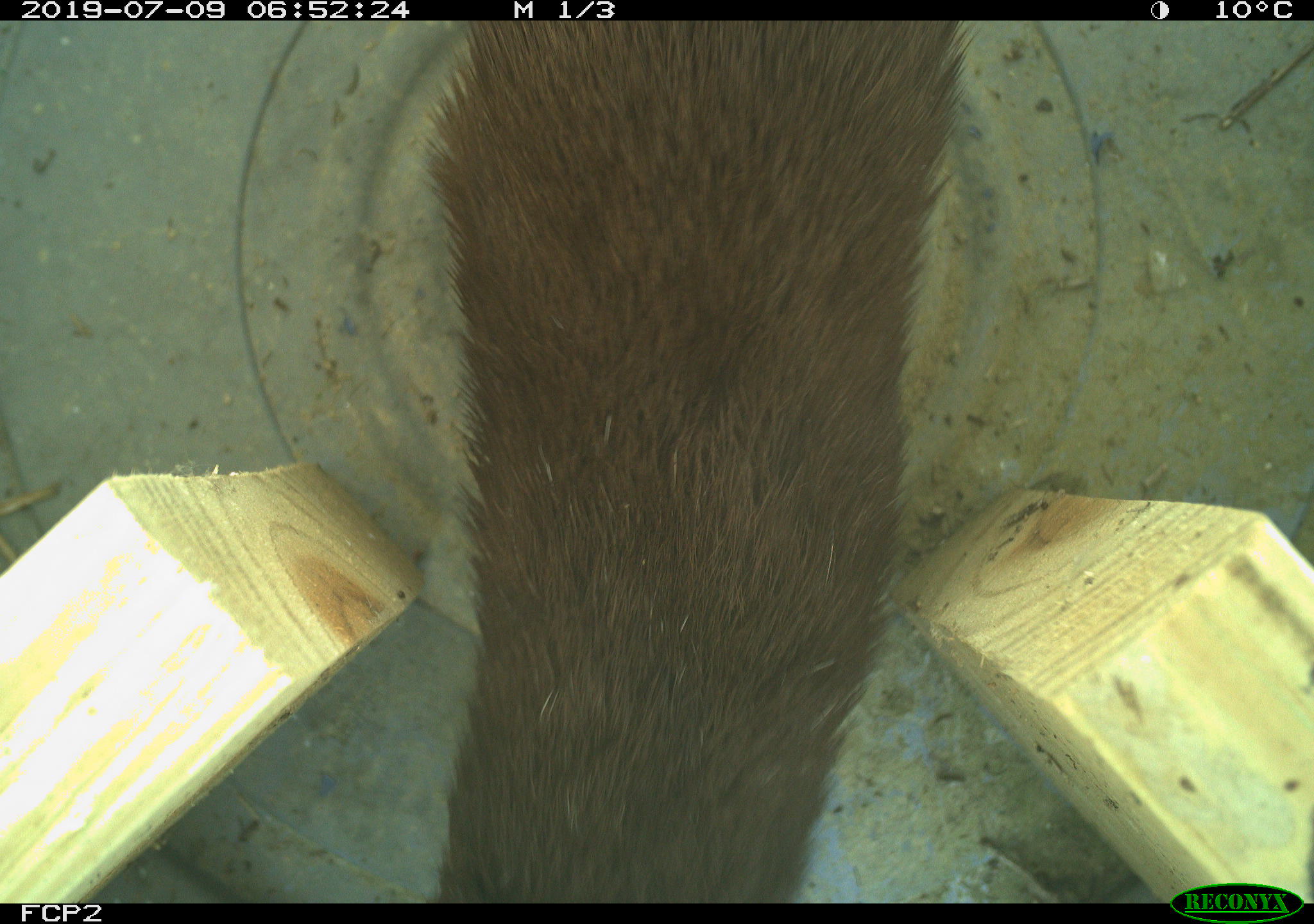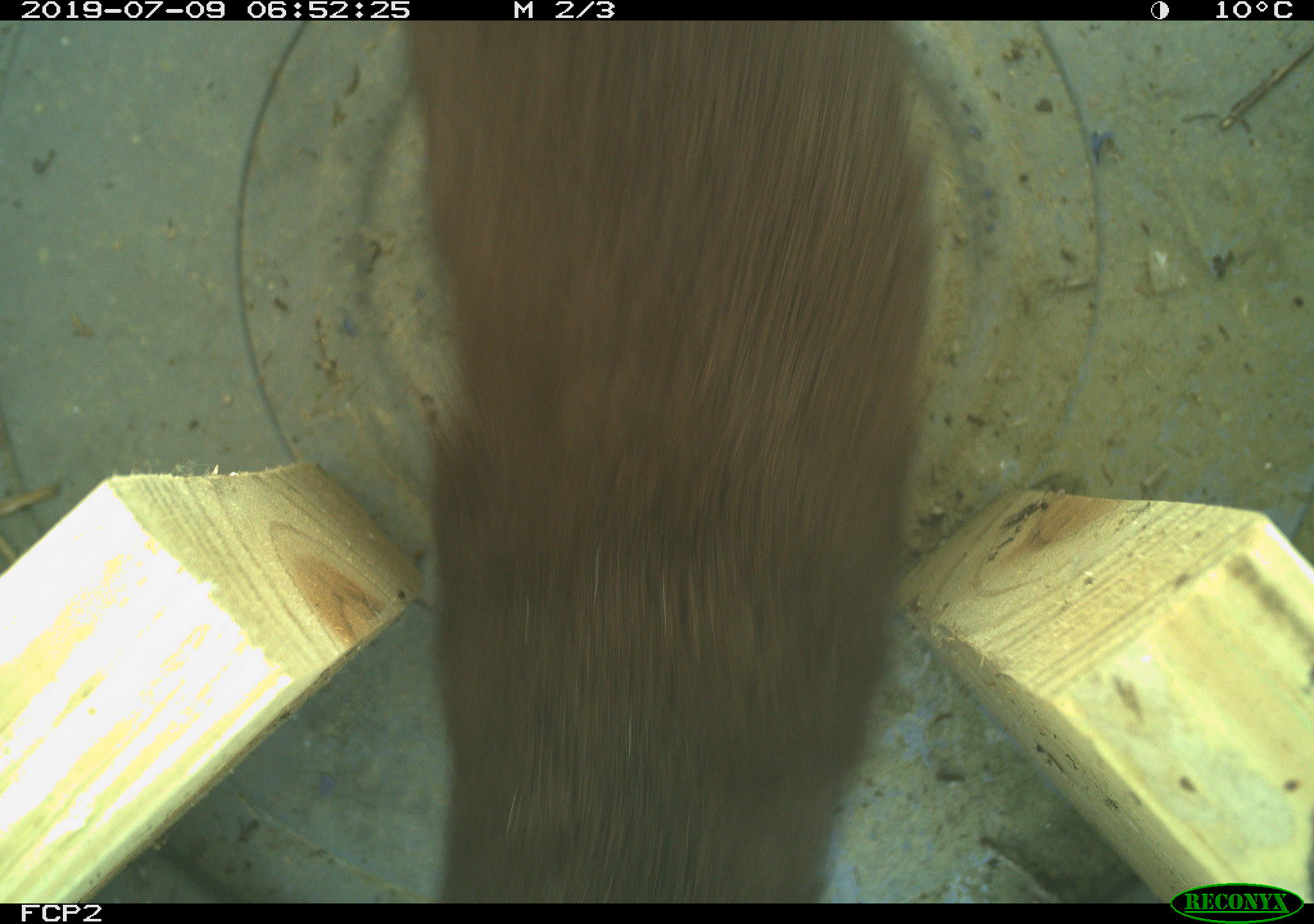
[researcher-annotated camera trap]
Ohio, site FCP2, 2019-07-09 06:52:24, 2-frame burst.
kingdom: Animalia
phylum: Chordata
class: Mammalia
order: Carnivora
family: Mustelidae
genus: Neogale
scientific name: Neogale vison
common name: american mink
American mink (Neogale vison).